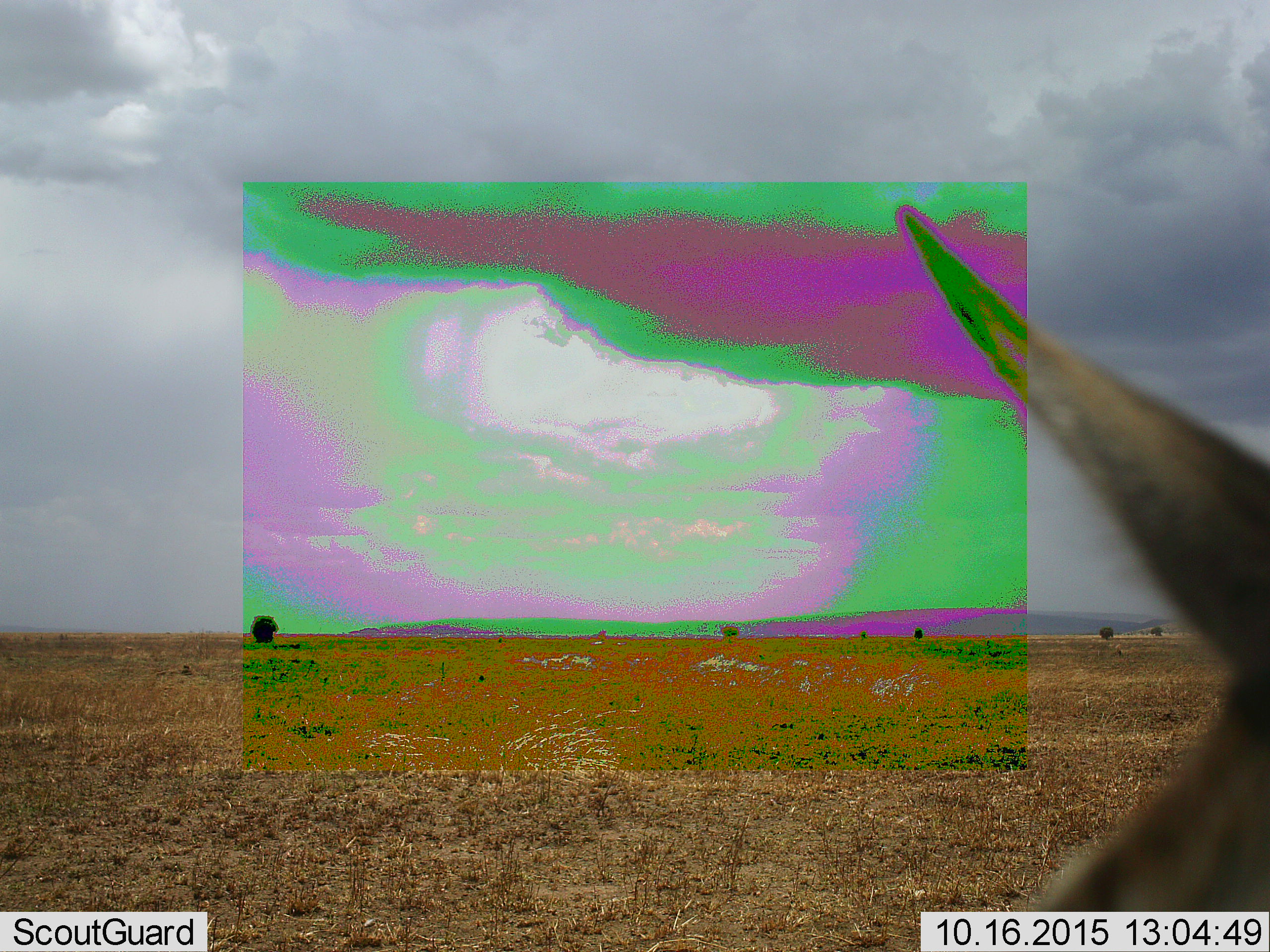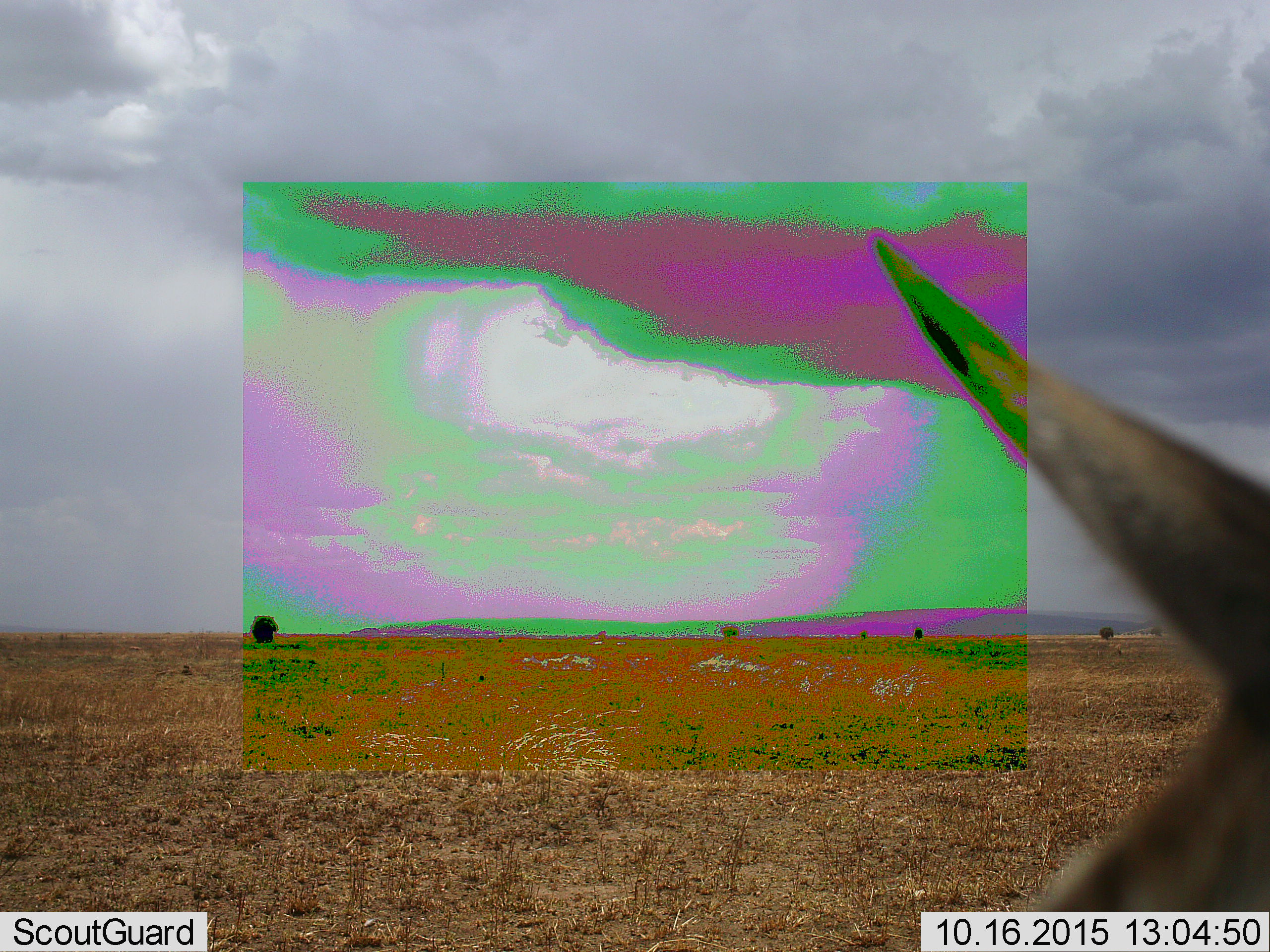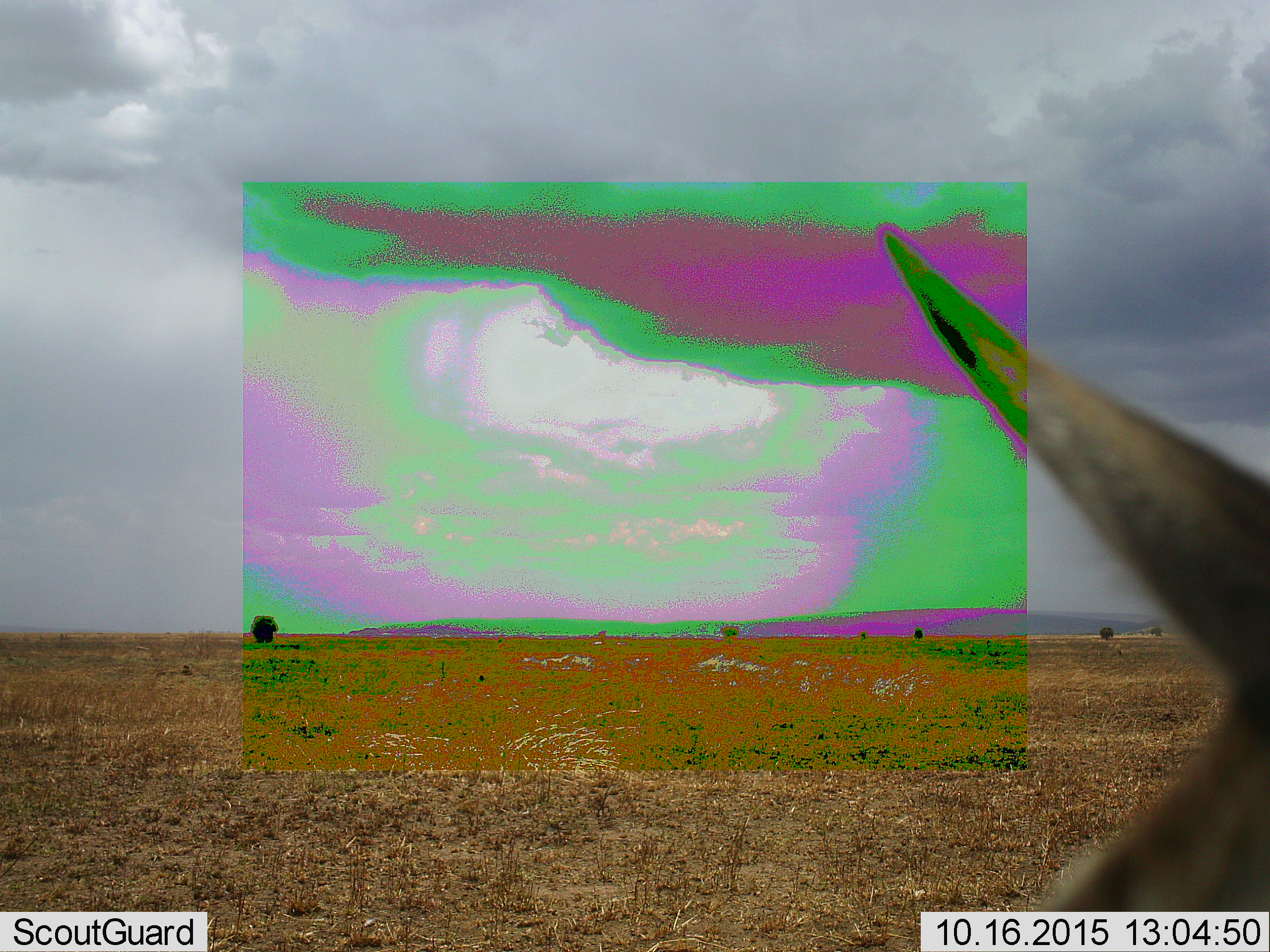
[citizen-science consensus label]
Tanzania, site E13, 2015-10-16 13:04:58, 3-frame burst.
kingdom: Animalia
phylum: Chordata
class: Mammalia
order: Artiodactyla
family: Bovidae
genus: Eudorcas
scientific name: Eudorcas thomsonii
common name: thomson's gazelle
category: gazellethomsons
Gazellethomsons (thomson's gazelle) (Eudorcas thomsonii), count 1. Behavior (volunteer vote fractions): standing 100%, resting 0%, moving 0%, interacting 0%. Young present (vote fraction): 0%. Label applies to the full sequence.